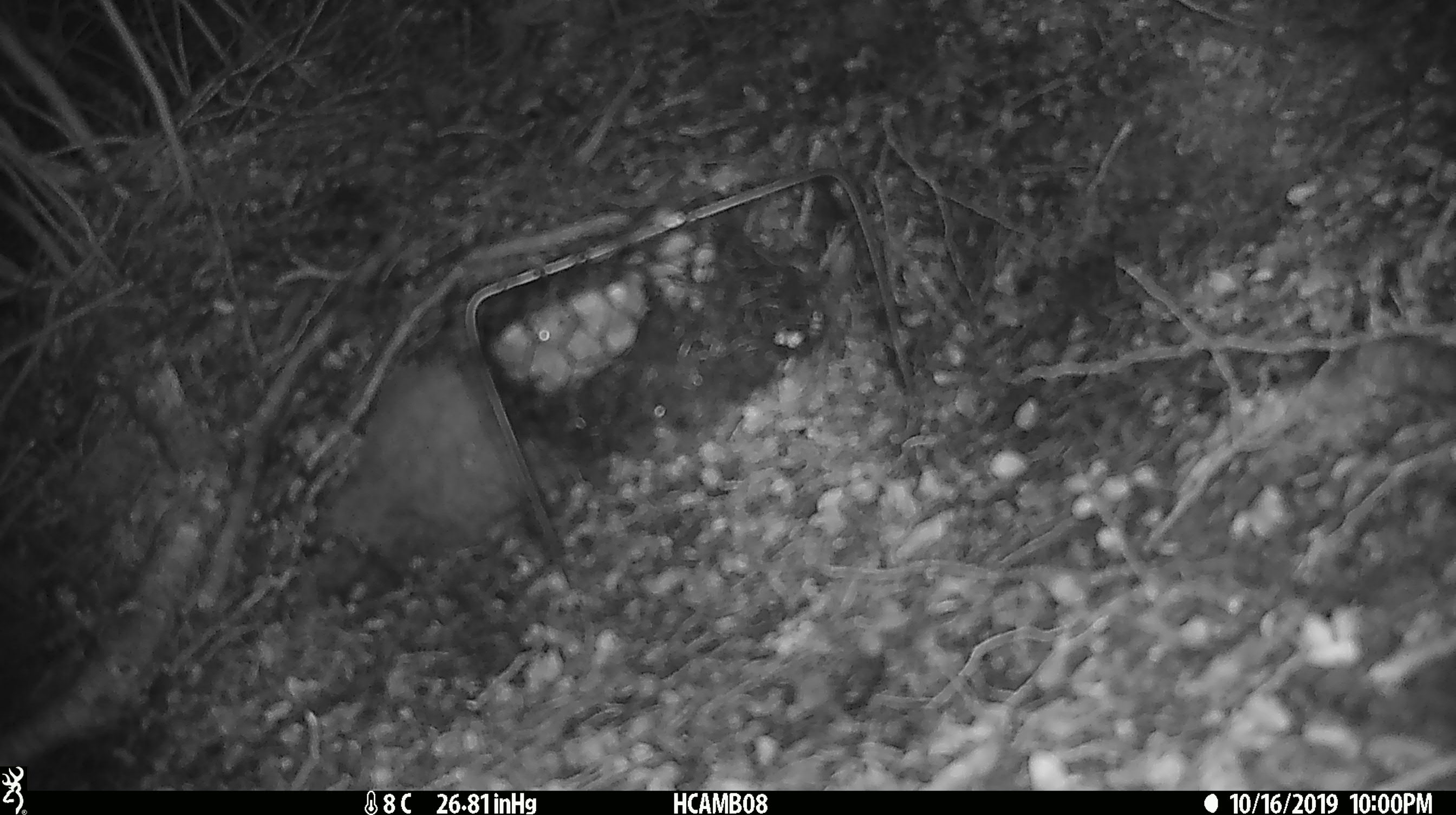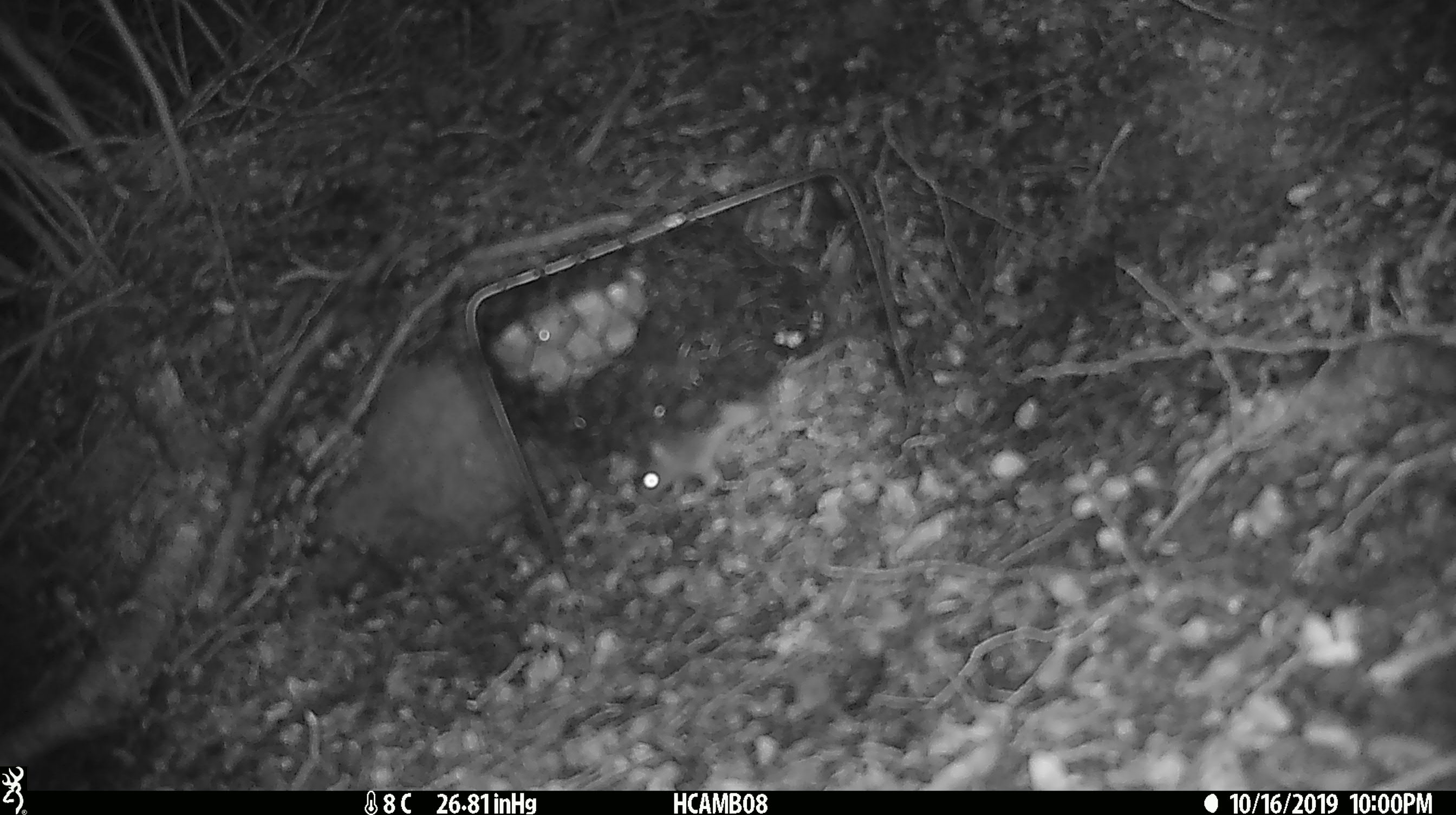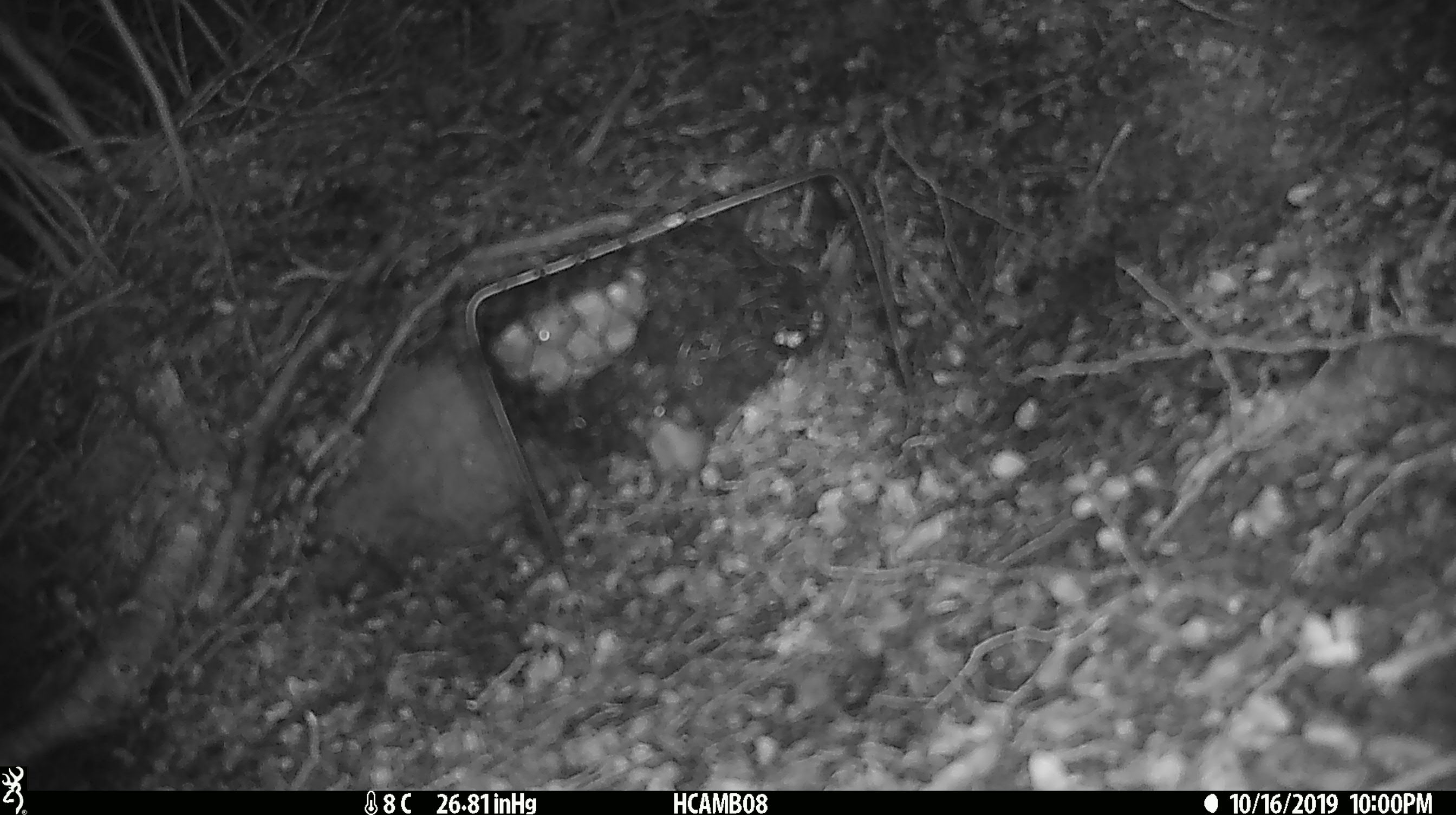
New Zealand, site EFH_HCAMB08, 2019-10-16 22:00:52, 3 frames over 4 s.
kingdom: Animalia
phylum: Chordata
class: Mammalia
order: Rodentia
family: Muridae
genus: Mus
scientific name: Mus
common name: mouse